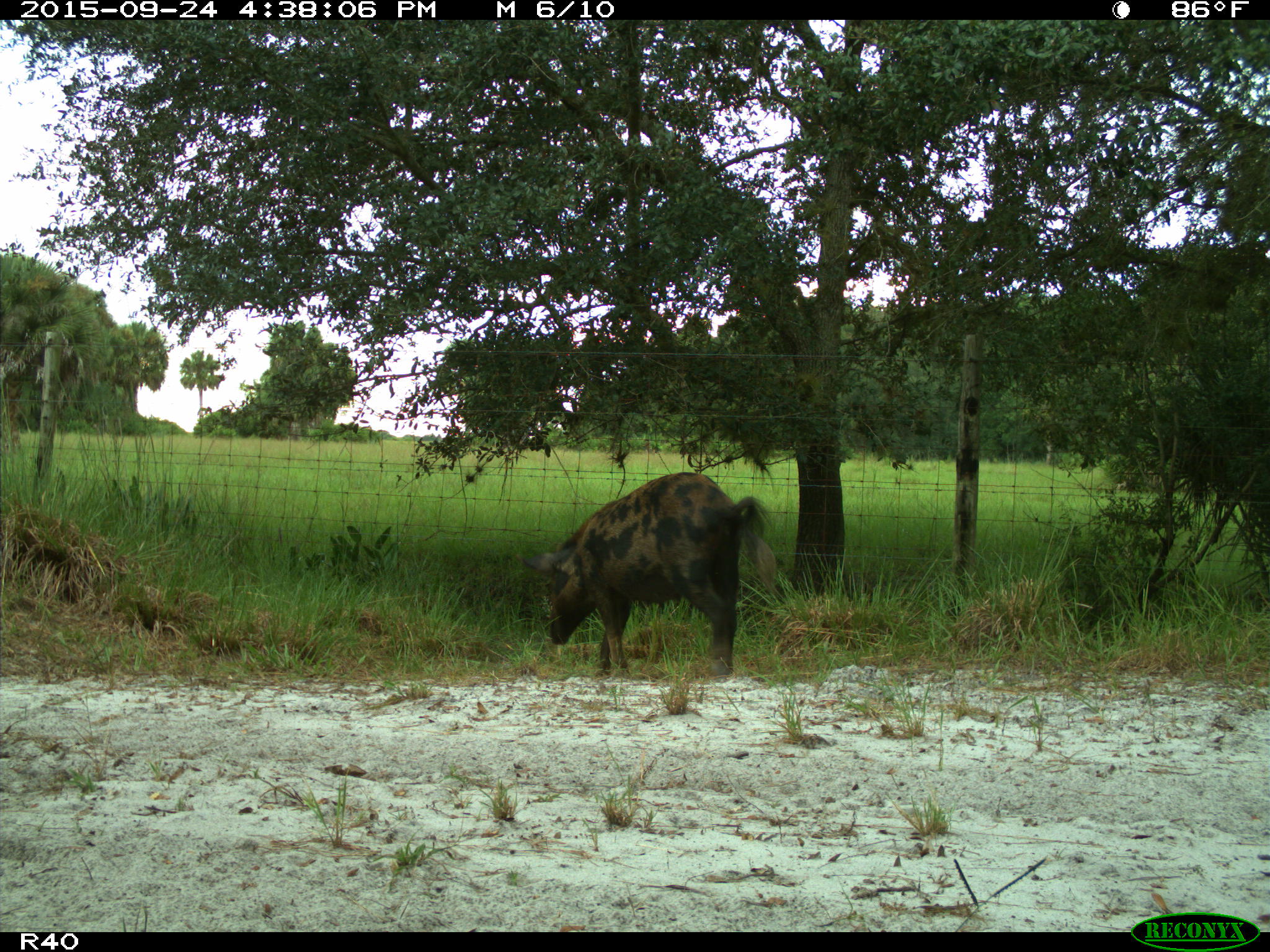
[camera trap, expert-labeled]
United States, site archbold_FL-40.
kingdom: Animalia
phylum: Chordata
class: Mammalia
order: Artiodactyla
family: Suidae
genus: Sus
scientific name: Sus scrofa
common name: wild boar